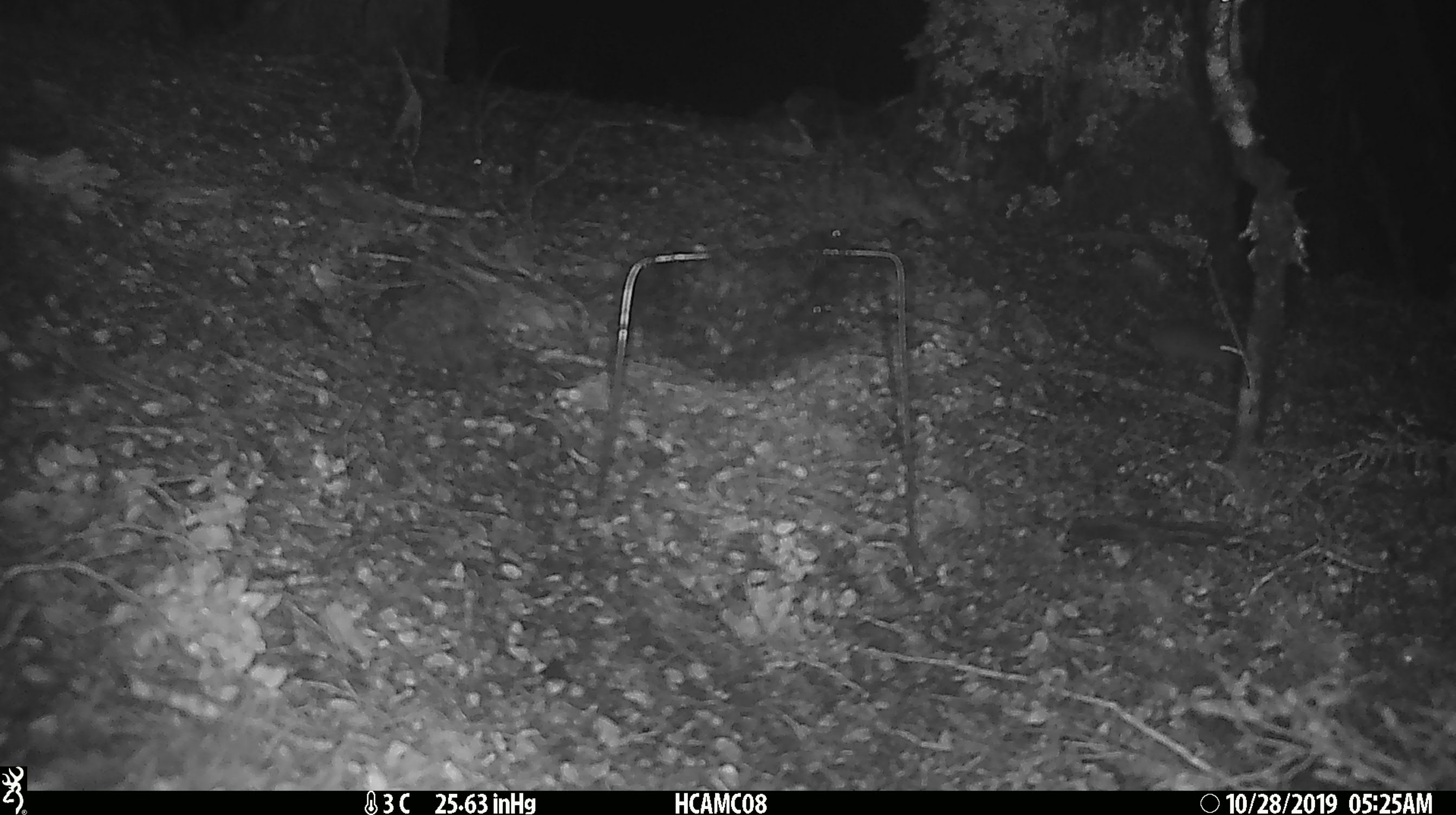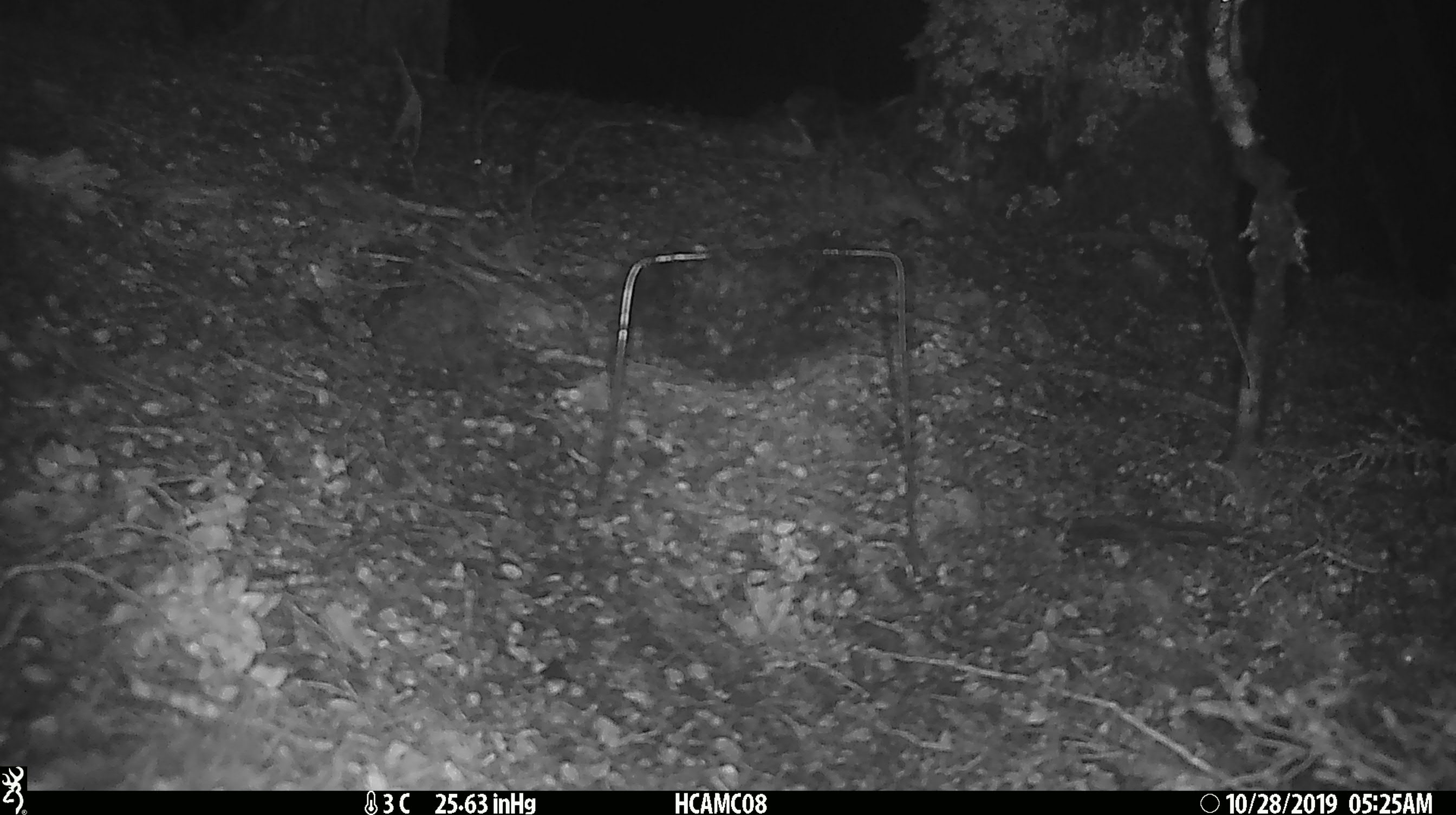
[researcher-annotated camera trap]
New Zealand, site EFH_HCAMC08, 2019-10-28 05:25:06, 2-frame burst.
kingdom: Animalia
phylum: Chordata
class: Mammalia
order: Rodentia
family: Muridae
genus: Mus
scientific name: Mus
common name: mouse